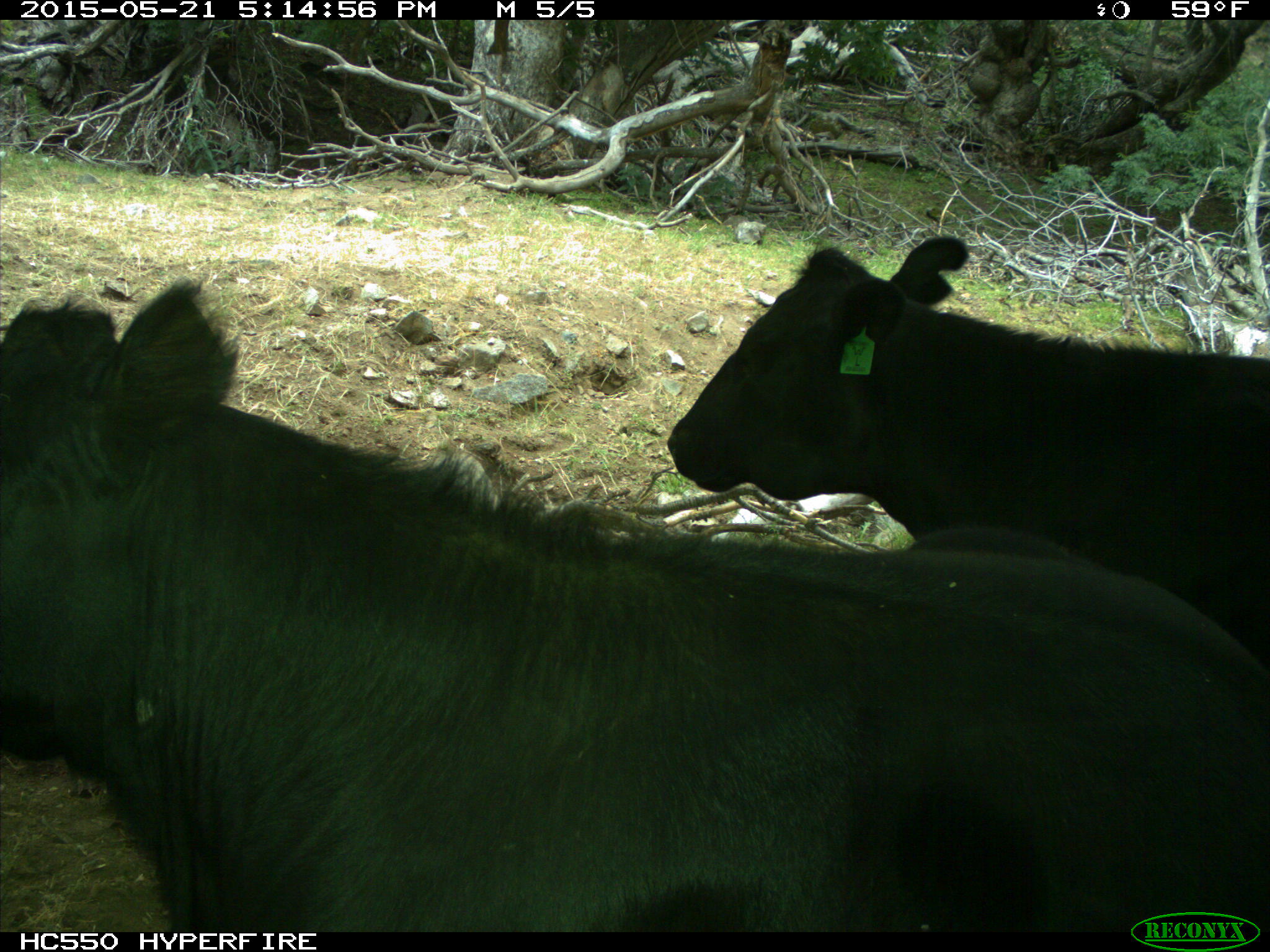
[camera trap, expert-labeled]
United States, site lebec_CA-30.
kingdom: Animalia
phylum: Chordata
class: Mammalia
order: Artiodactyla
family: Bovidae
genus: Bos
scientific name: Bos taurus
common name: domestic cow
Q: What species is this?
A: Bos taurus (domestic cow).